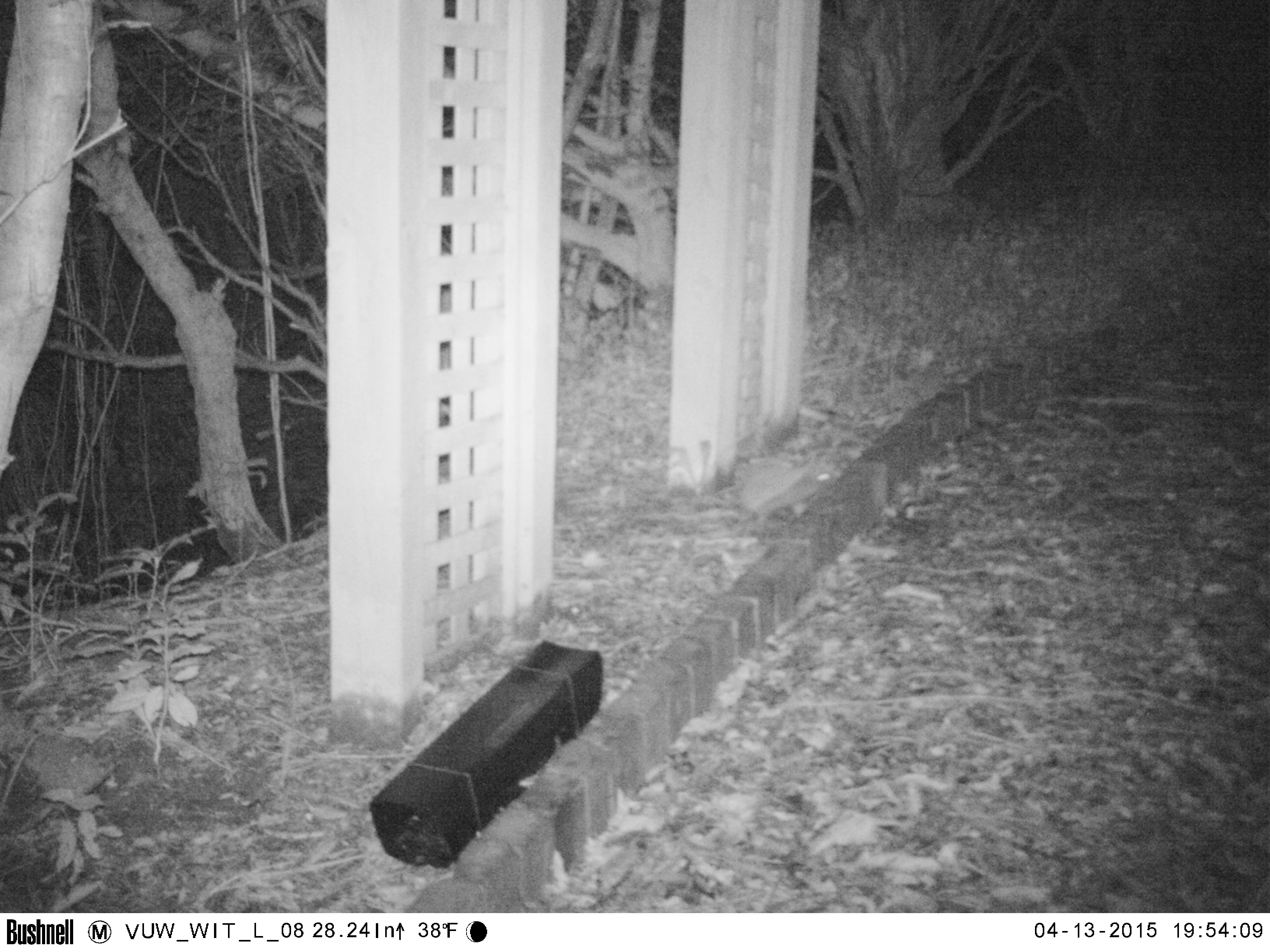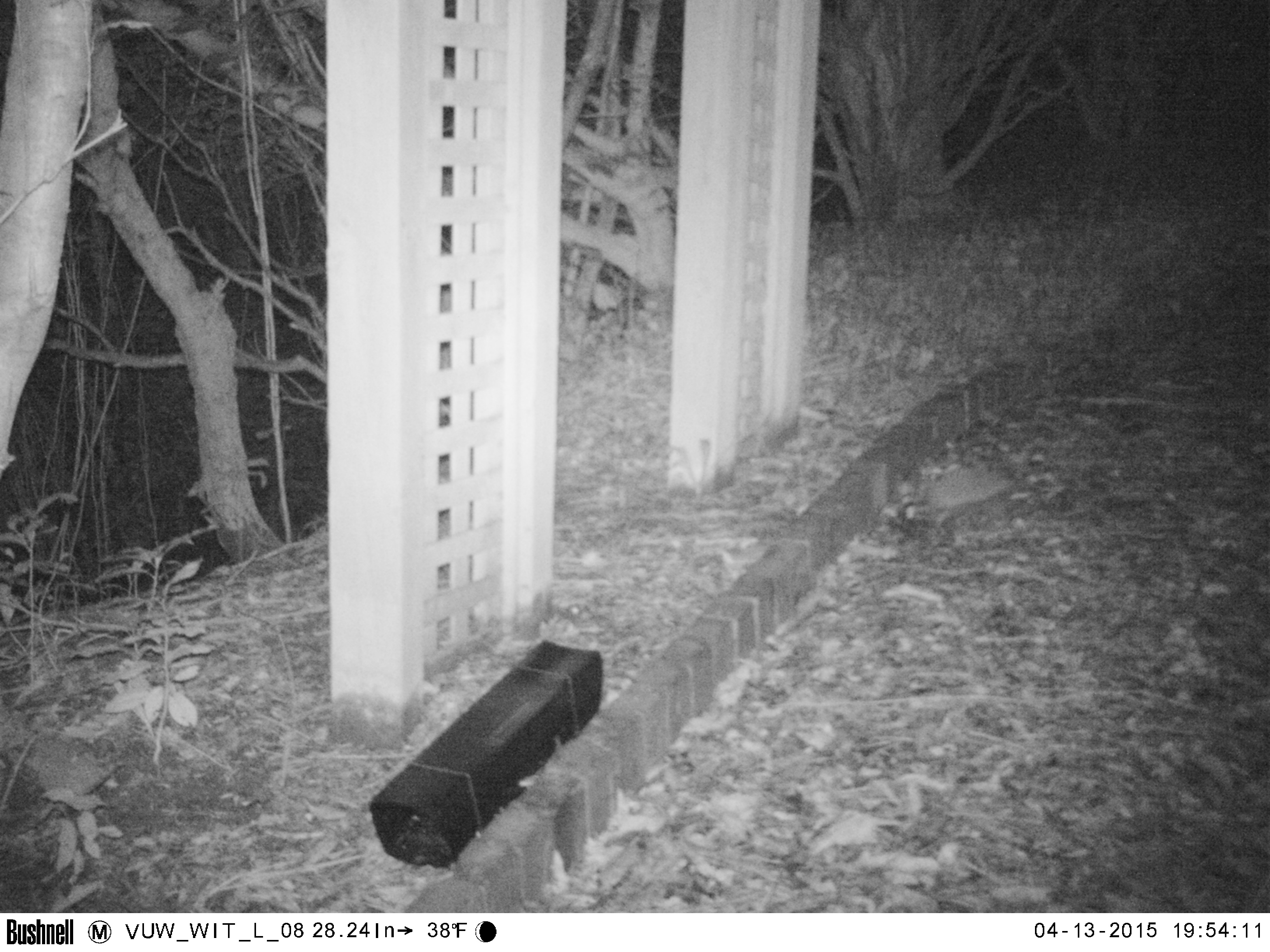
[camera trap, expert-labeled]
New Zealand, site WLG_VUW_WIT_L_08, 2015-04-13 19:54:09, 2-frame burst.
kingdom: Animalia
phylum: Chordata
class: Mammalia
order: Eulipotyphla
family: Erinaceidae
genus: Erinaceus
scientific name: Erinaceus europaeus europaeus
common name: european hedgehog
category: hedgehog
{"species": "hedgehog (european hedgehog) (Erinaceus europaeus europaeus)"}